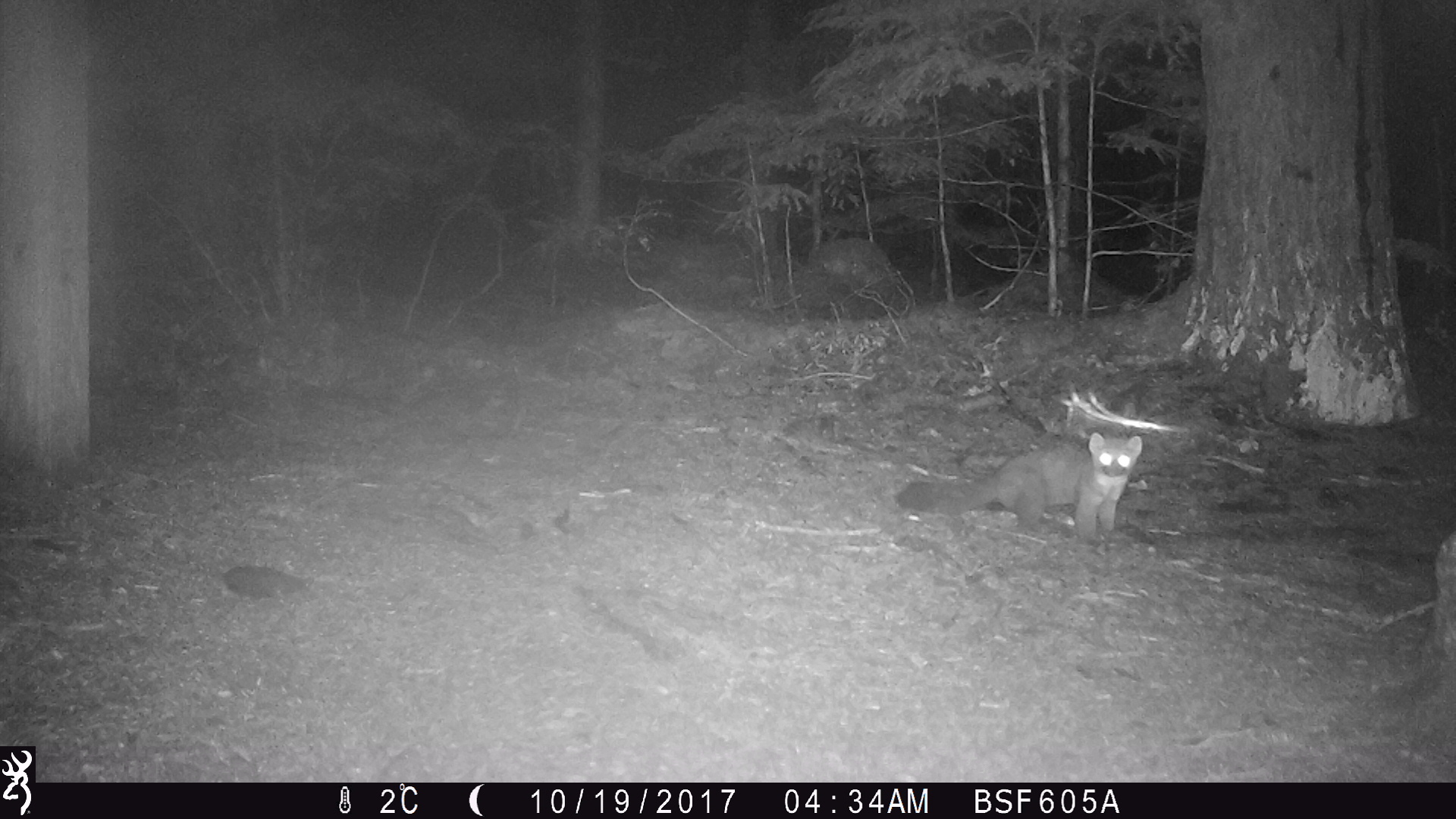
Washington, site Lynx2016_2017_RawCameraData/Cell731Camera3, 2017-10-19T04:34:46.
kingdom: Animalia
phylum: Chordata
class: Mammalia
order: Carnivora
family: Mustelidae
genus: Martes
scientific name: Martes americana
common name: american marten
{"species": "Martes americana (american marten)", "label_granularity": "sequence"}